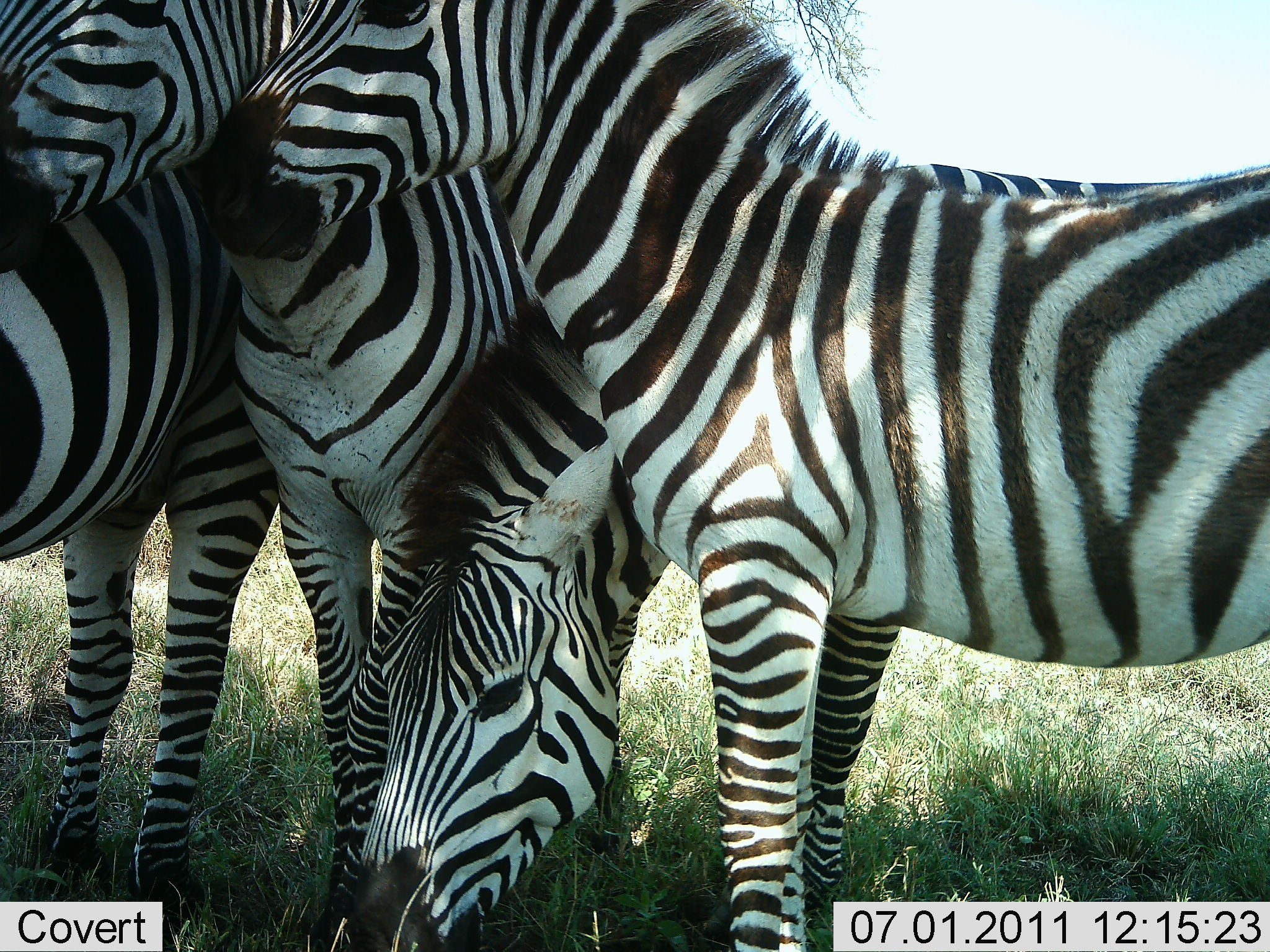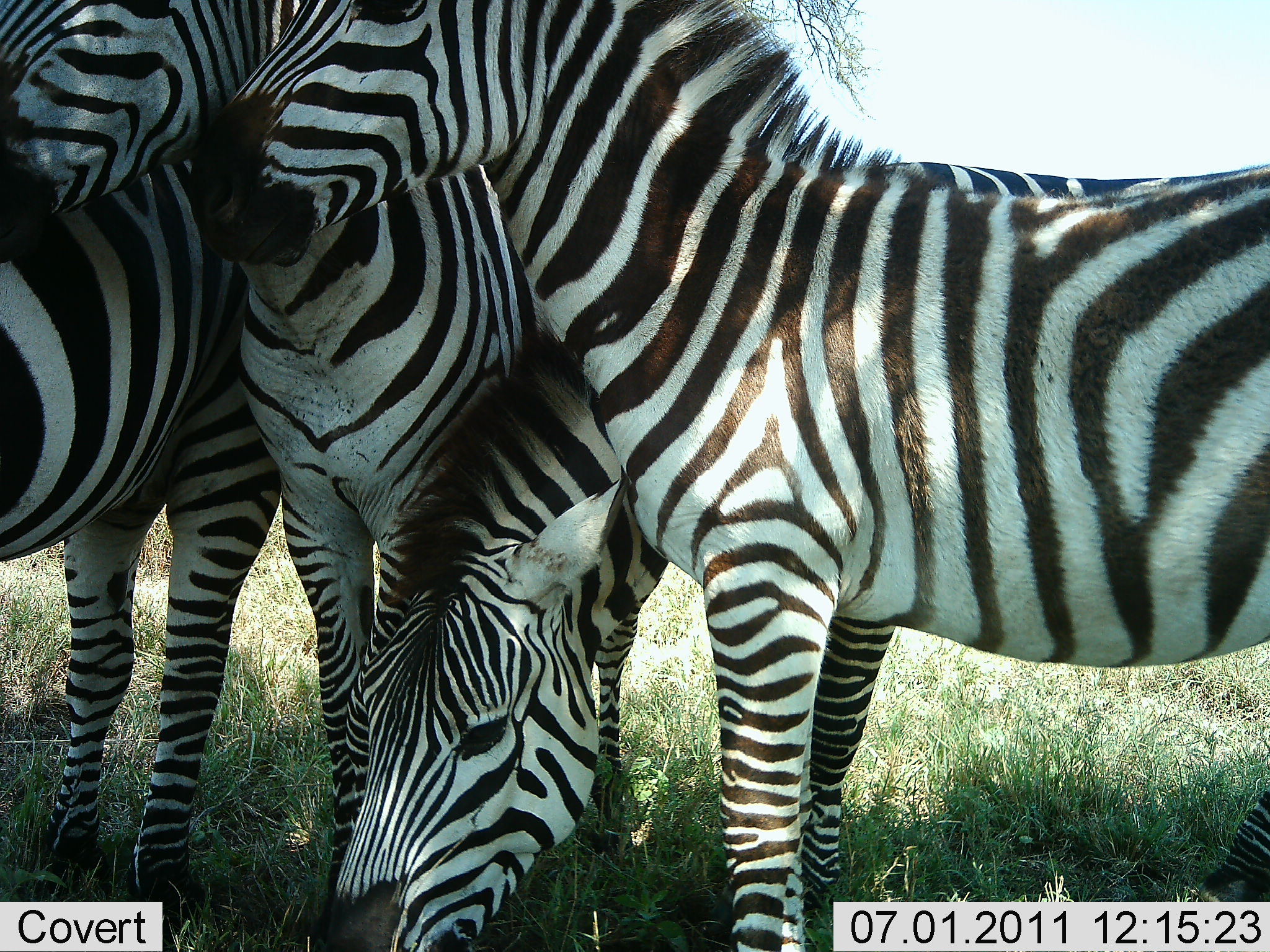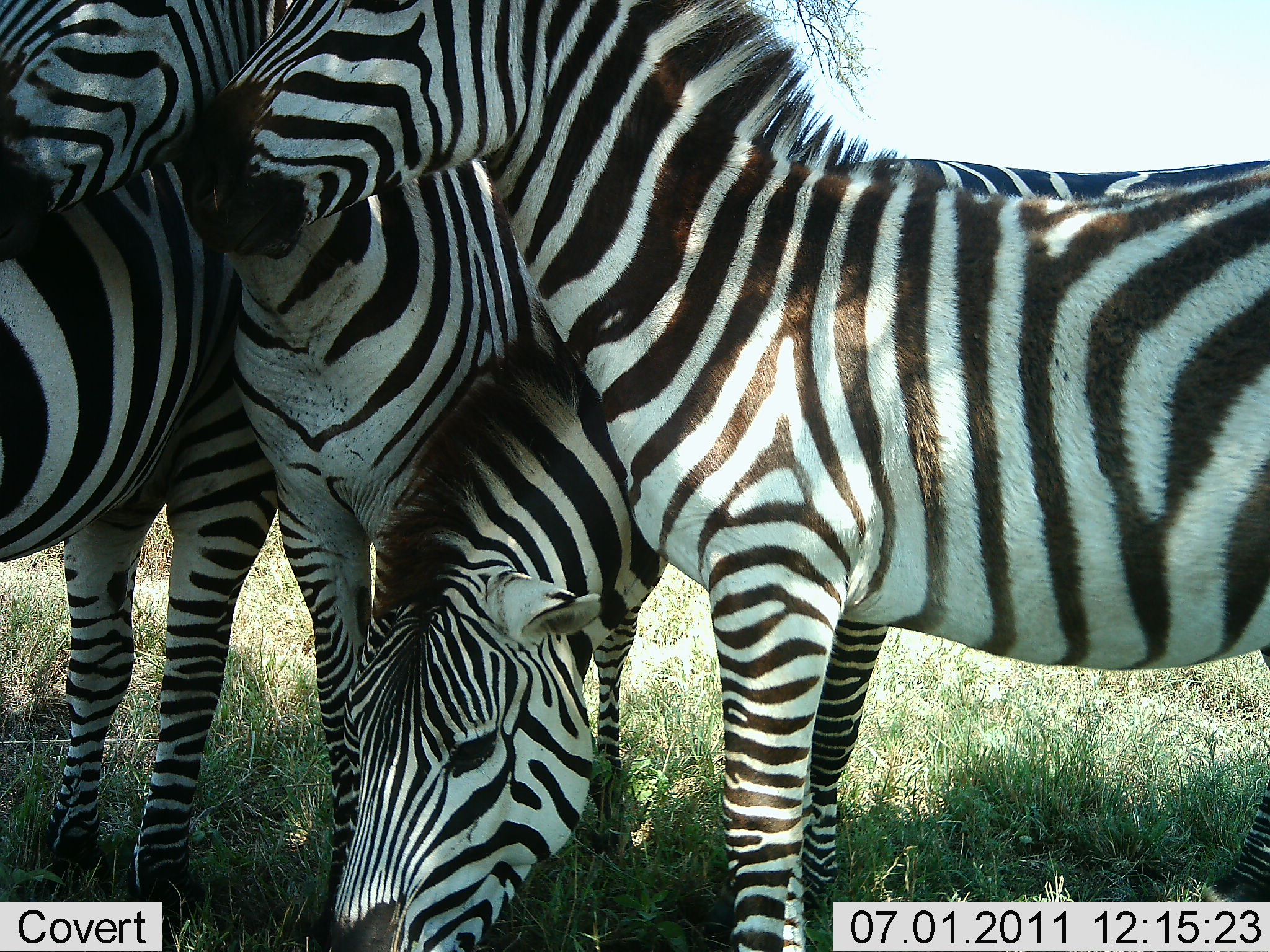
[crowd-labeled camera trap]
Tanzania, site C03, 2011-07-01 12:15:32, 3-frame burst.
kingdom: Animalia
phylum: Chordata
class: Mammalia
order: Perissodactyla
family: Equidae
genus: Equus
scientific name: Equus quagga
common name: plains zebra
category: zebra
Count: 4.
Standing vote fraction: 62%.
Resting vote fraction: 15%.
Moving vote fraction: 8%.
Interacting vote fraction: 31%.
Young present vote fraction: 0%.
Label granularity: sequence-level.